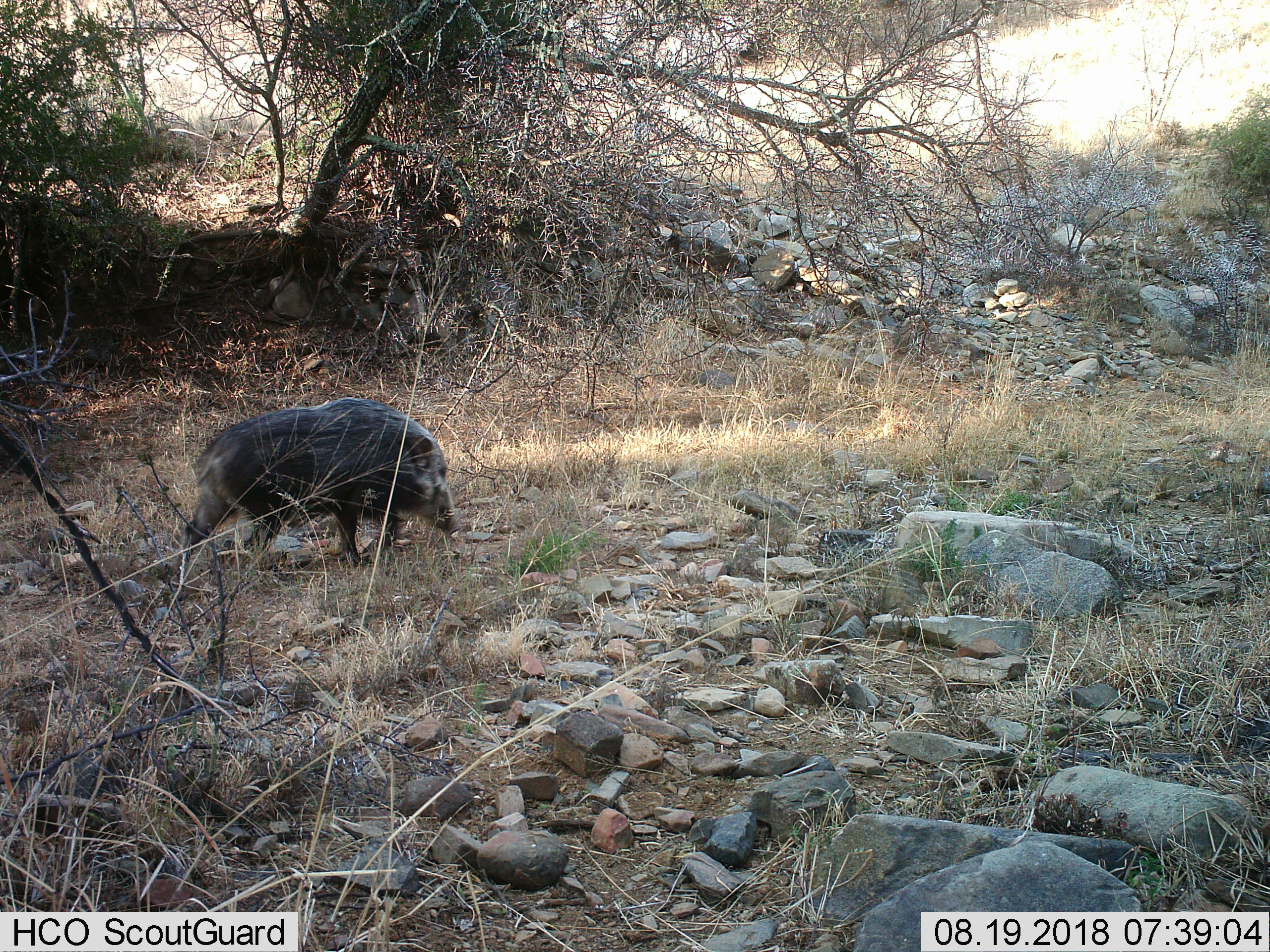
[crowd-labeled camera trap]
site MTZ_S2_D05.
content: unidentified animal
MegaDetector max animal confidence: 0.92